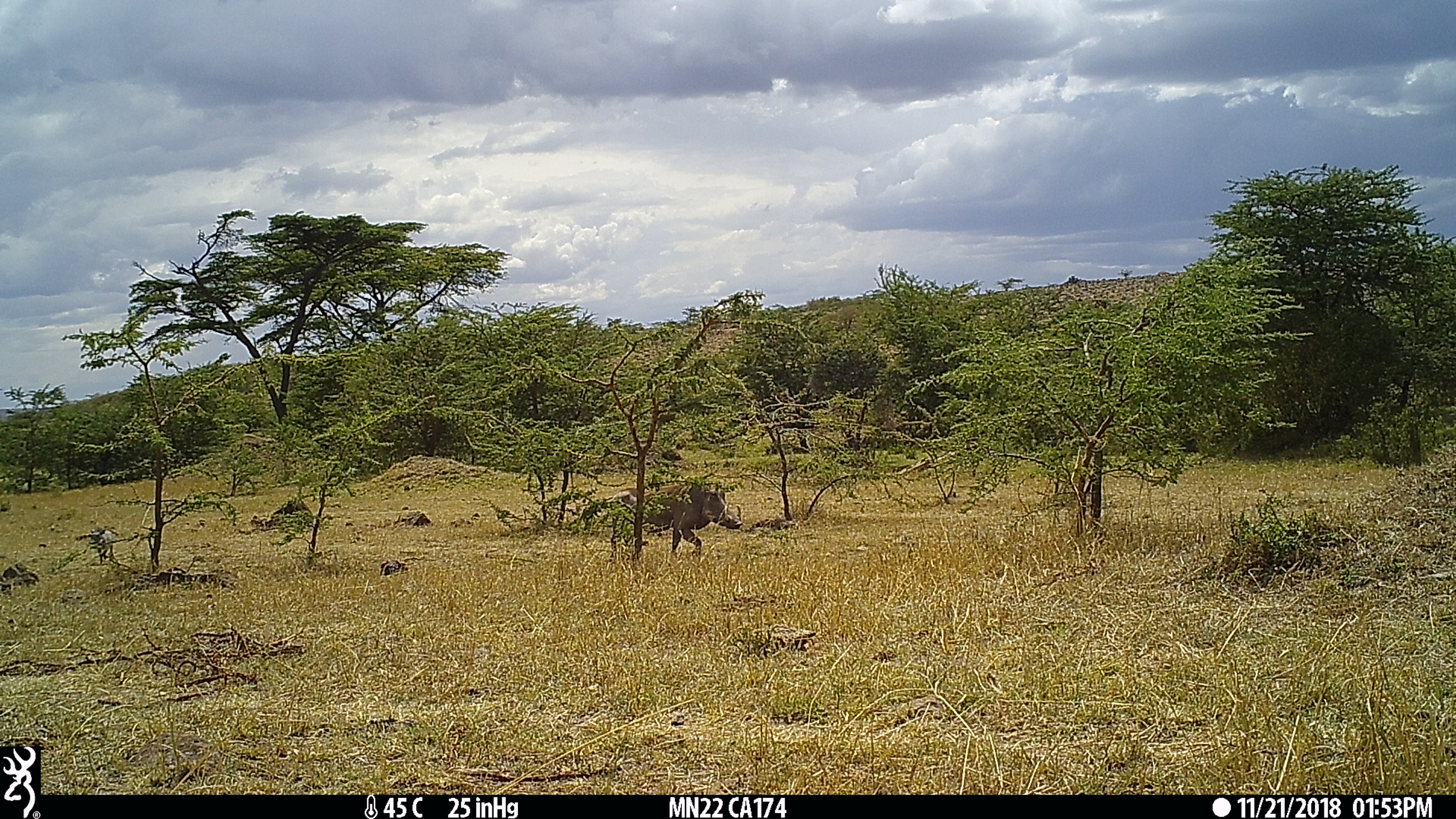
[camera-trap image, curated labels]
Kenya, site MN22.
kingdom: Animalia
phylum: Chordata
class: Mammalia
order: Artiodactyla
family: Suidae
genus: Phacochoerus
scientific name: Phacochoerus africanus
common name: common warthog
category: warthog